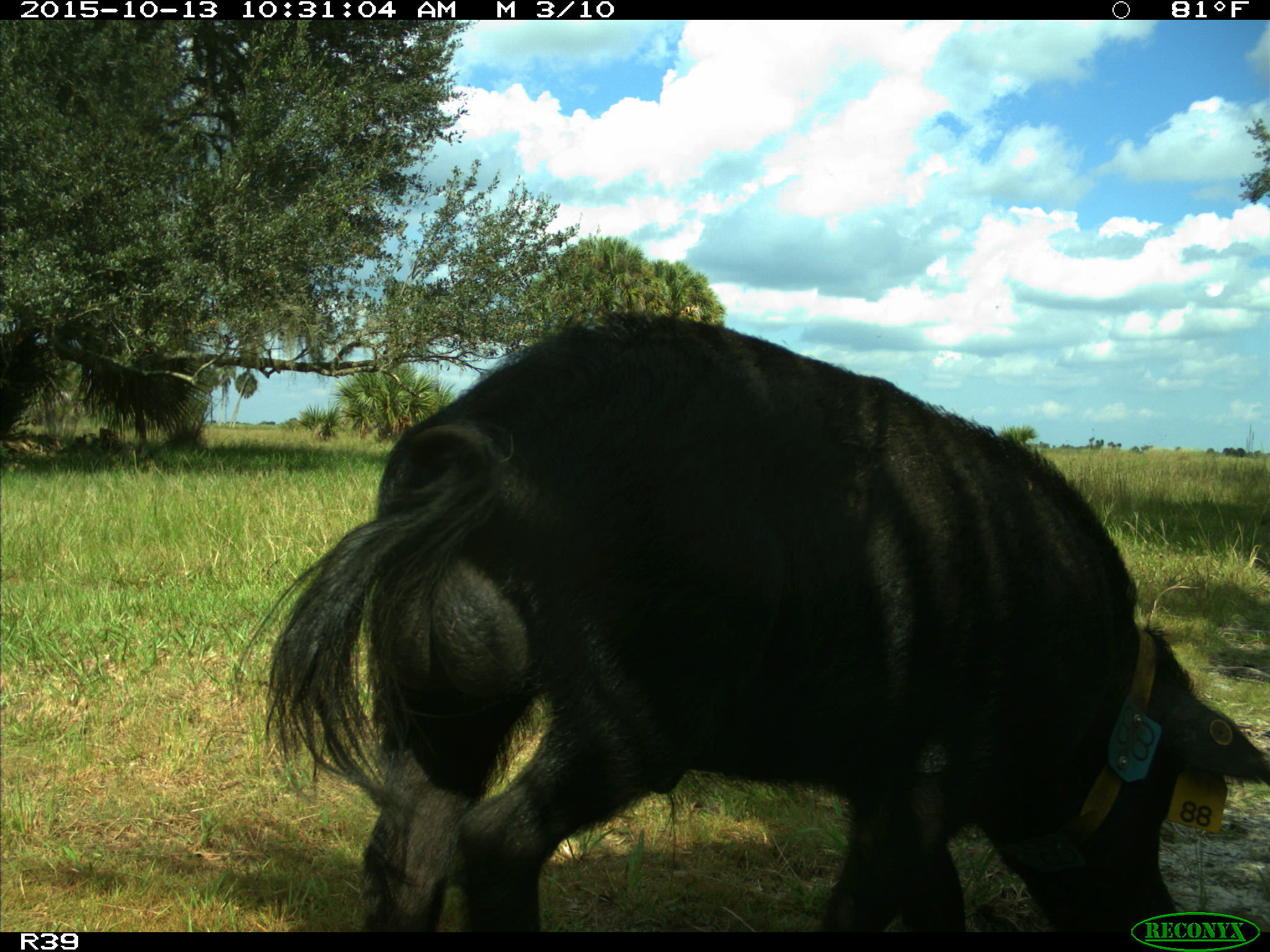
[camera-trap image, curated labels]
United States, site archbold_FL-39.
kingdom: Animalia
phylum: Chordata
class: Mammalia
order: Artiodactyla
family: Suidae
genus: Sus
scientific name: Sus scrofa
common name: wild boar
Sus scrofa (wild boar).